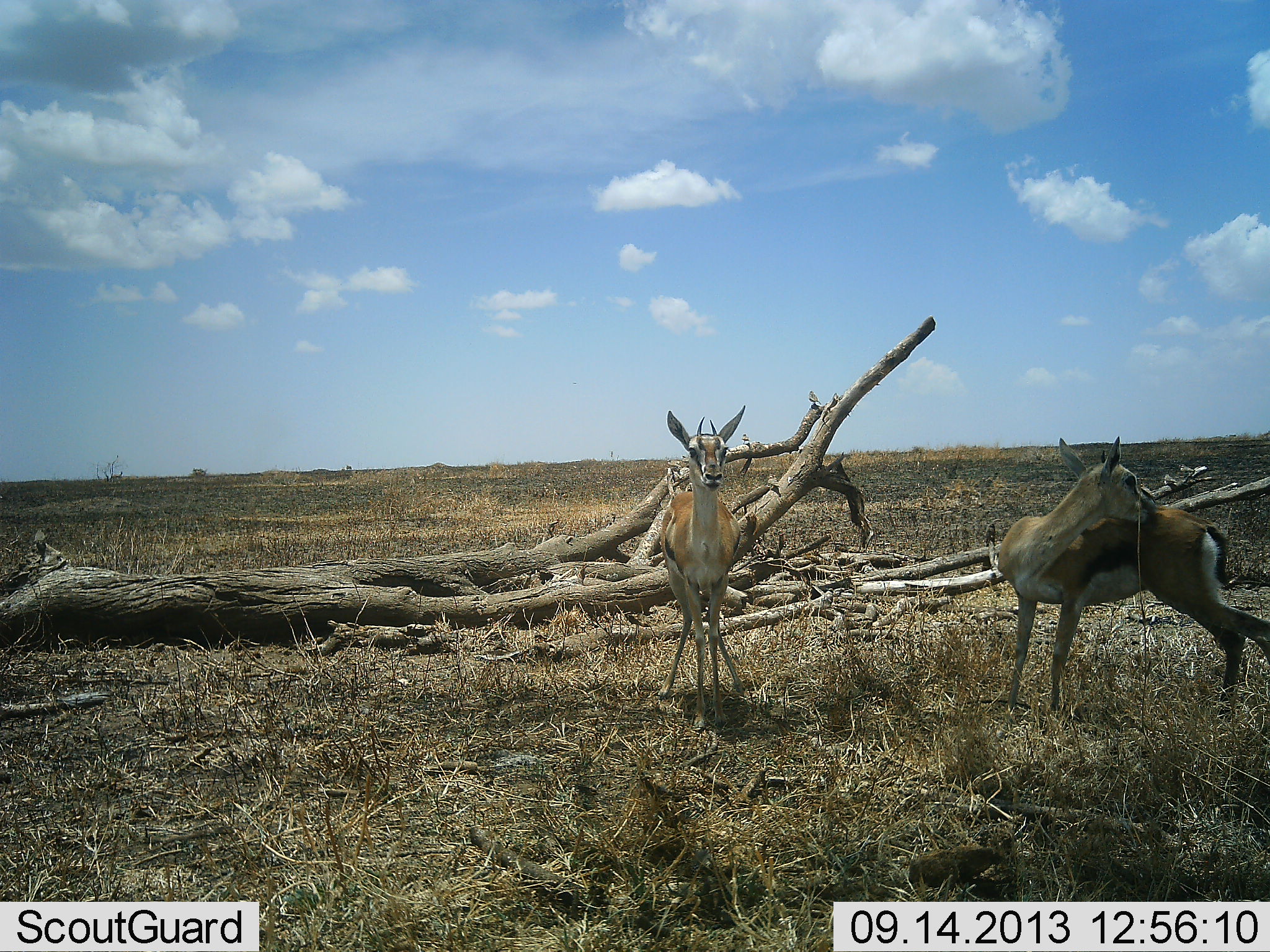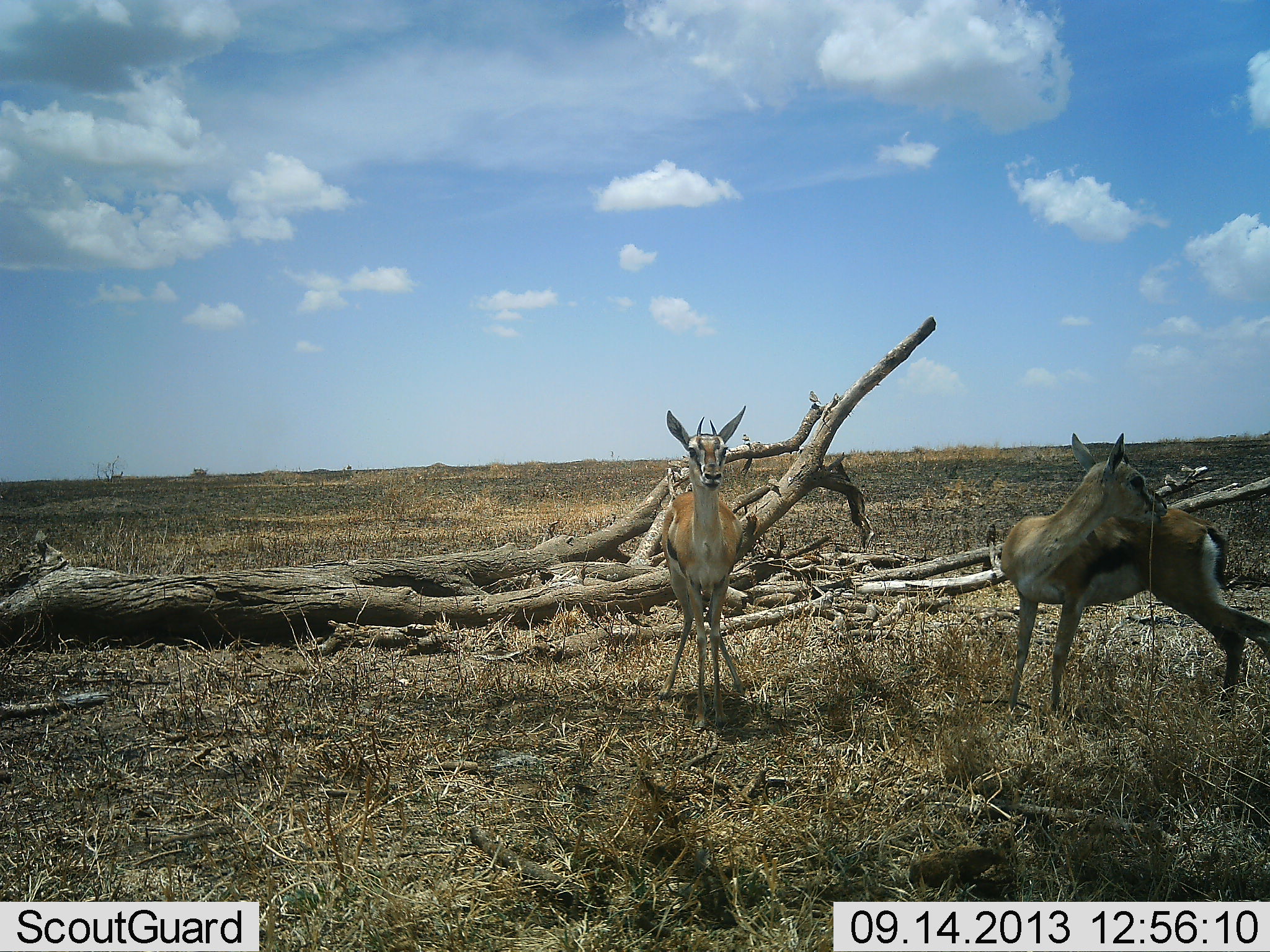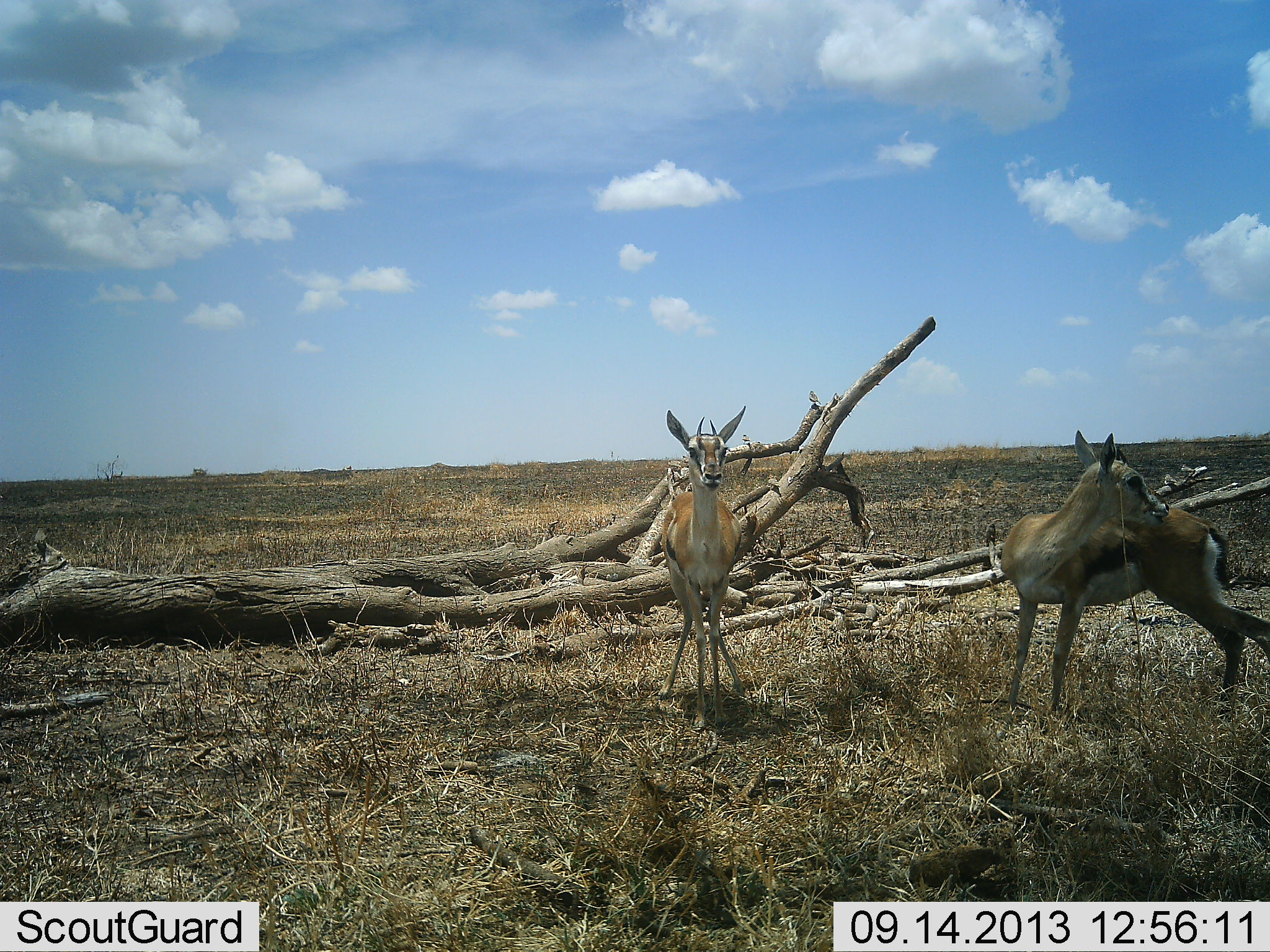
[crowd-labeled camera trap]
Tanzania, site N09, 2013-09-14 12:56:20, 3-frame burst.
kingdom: Animalia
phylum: Chordata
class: Mammalia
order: Artiodactyla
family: Bovidae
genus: Eudorcas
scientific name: Eudorcas thomsonii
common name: thomson's gazelle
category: gazellethomsons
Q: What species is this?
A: Gazellethomsons (thomson's gazelle) (Eudorcas thomsonii).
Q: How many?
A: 2.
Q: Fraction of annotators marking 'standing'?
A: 97%.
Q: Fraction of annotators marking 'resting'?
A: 3%.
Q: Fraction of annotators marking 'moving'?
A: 6%.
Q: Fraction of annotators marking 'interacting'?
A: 18%.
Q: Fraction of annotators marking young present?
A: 6%.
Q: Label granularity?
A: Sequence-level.